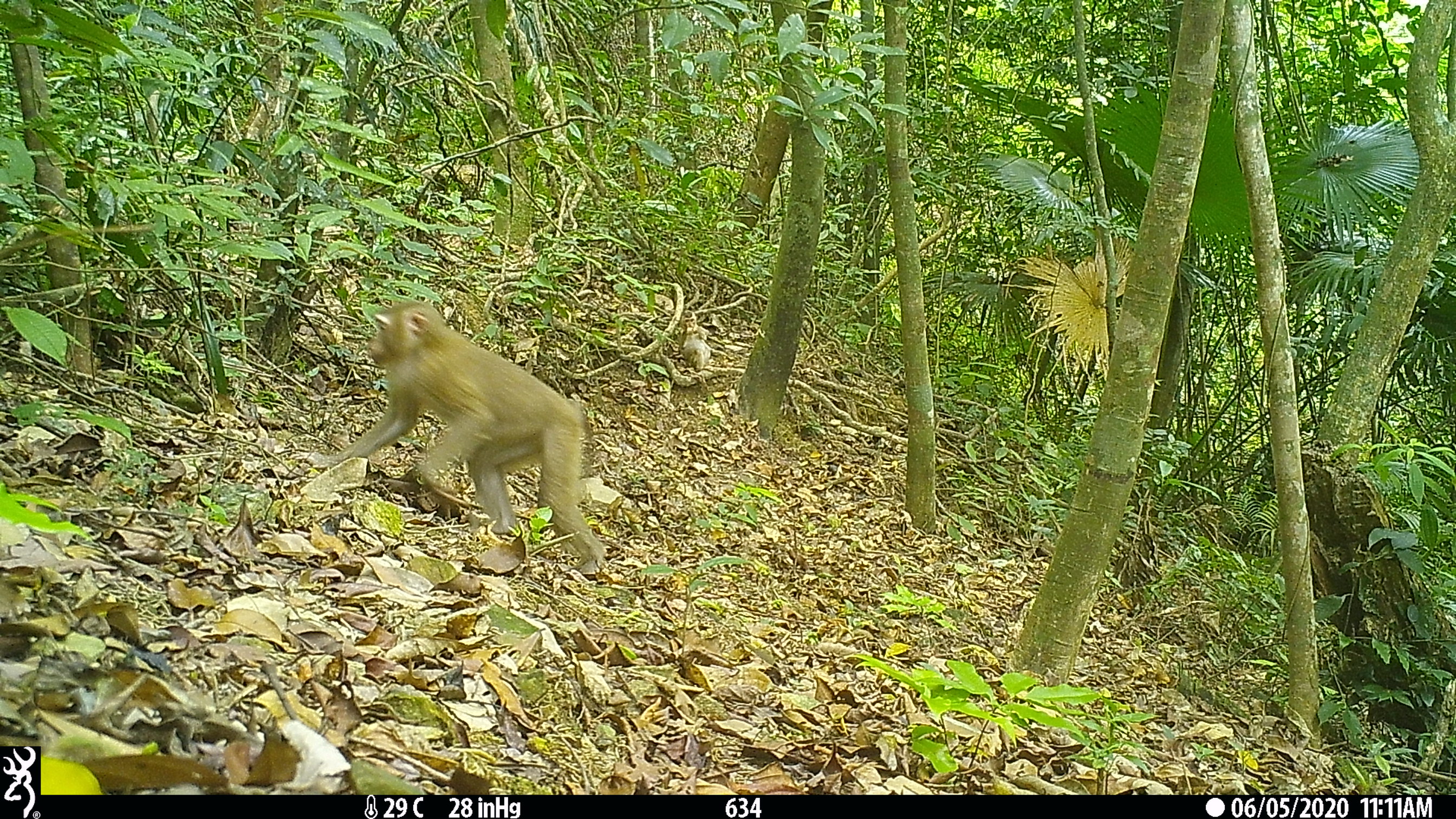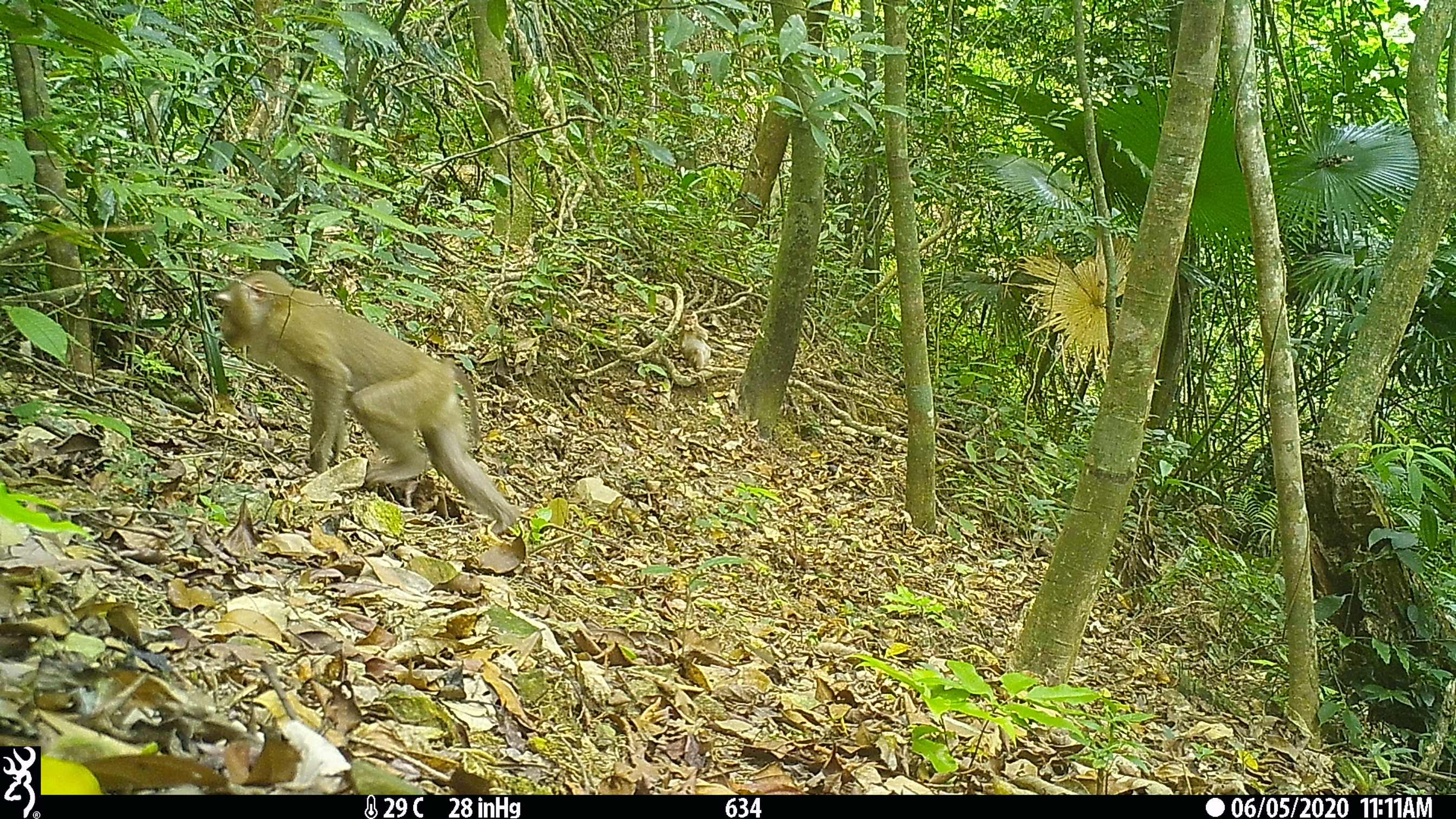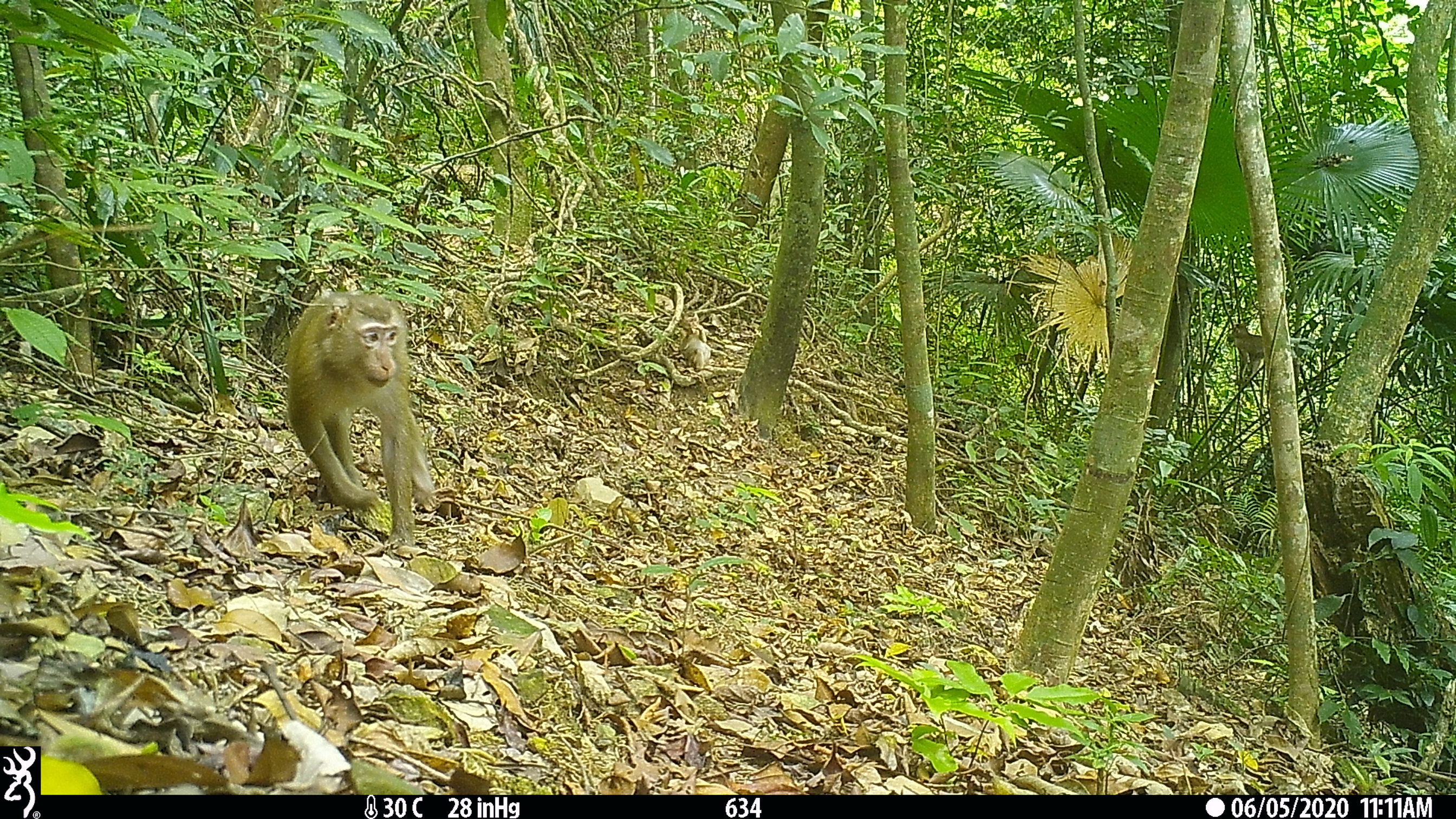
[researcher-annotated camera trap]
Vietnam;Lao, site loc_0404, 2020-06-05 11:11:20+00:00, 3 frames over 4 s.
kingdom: Animalia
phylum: Chordata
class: Mammalia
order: Primates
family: Cercopithecidae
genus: Macaca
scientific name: Macaca nemestrina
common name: pig-tailed macaque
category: pig tailed macaque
Pig tailed macaque (pig-tailed macaque) (Macaca nemestrina). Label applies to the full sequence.